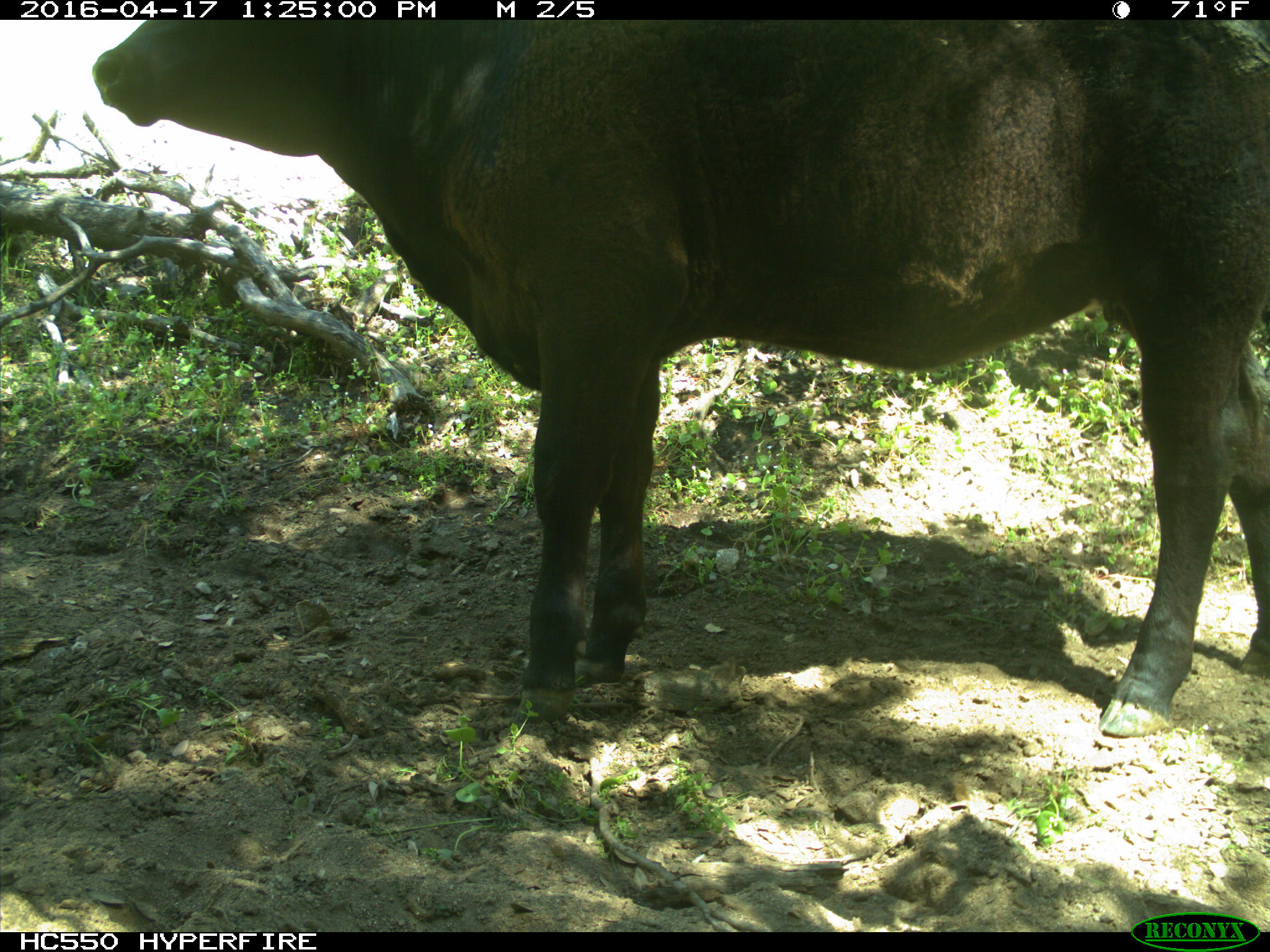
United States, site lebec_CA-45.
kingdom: Animalia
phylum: Chordata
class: Mammalia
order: Artiodactyla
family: Bovidae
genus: Bos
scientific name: Bos taurus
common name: domestic cow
Bos taurus (domestic cow).